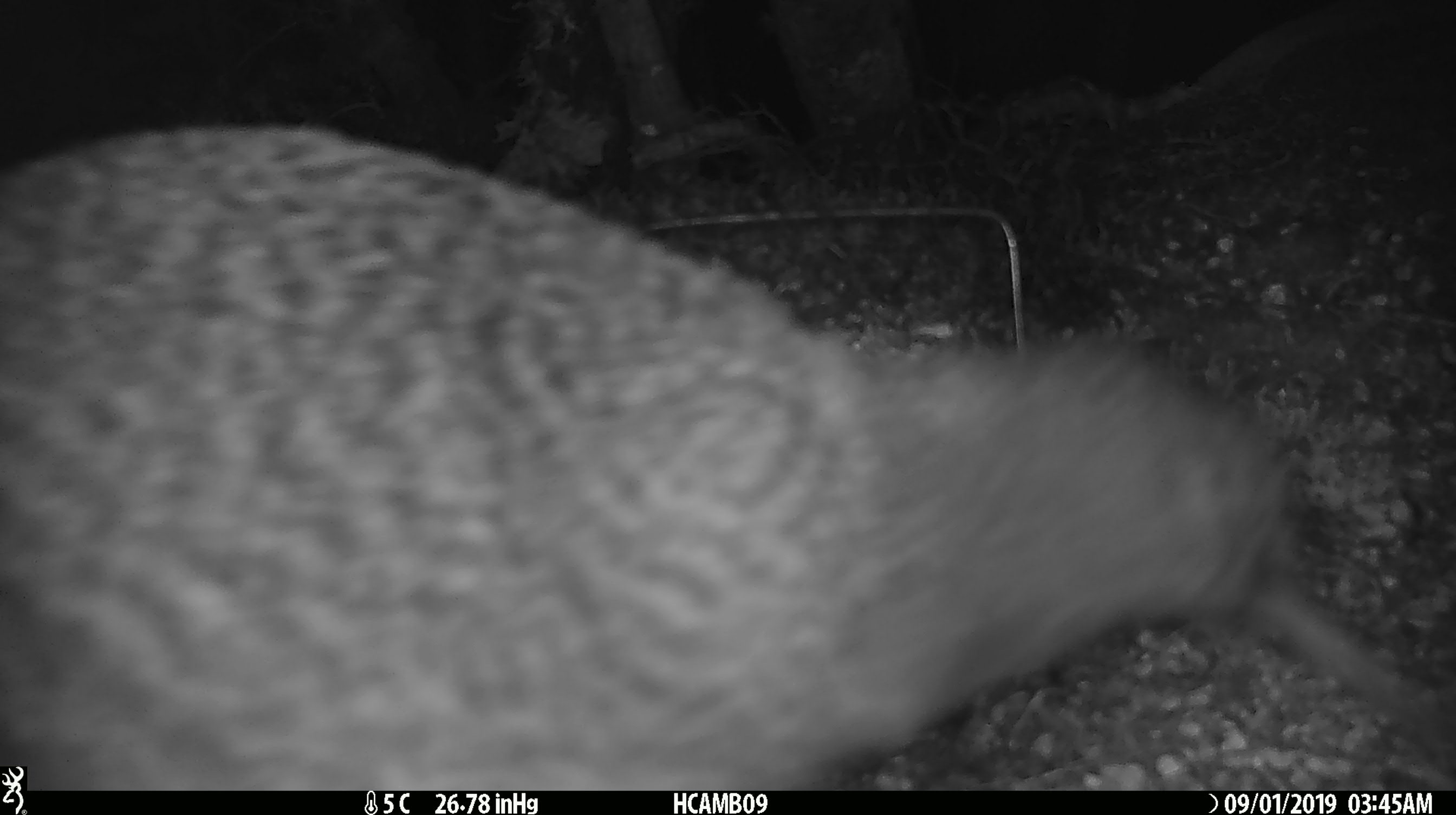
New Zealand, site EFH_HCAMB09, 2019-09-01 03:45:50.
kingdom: Animalia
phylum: Chordata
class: Aves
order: Apterygiformes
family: Apterygidae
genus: Apteryx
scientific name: Apteryx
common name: kiwi